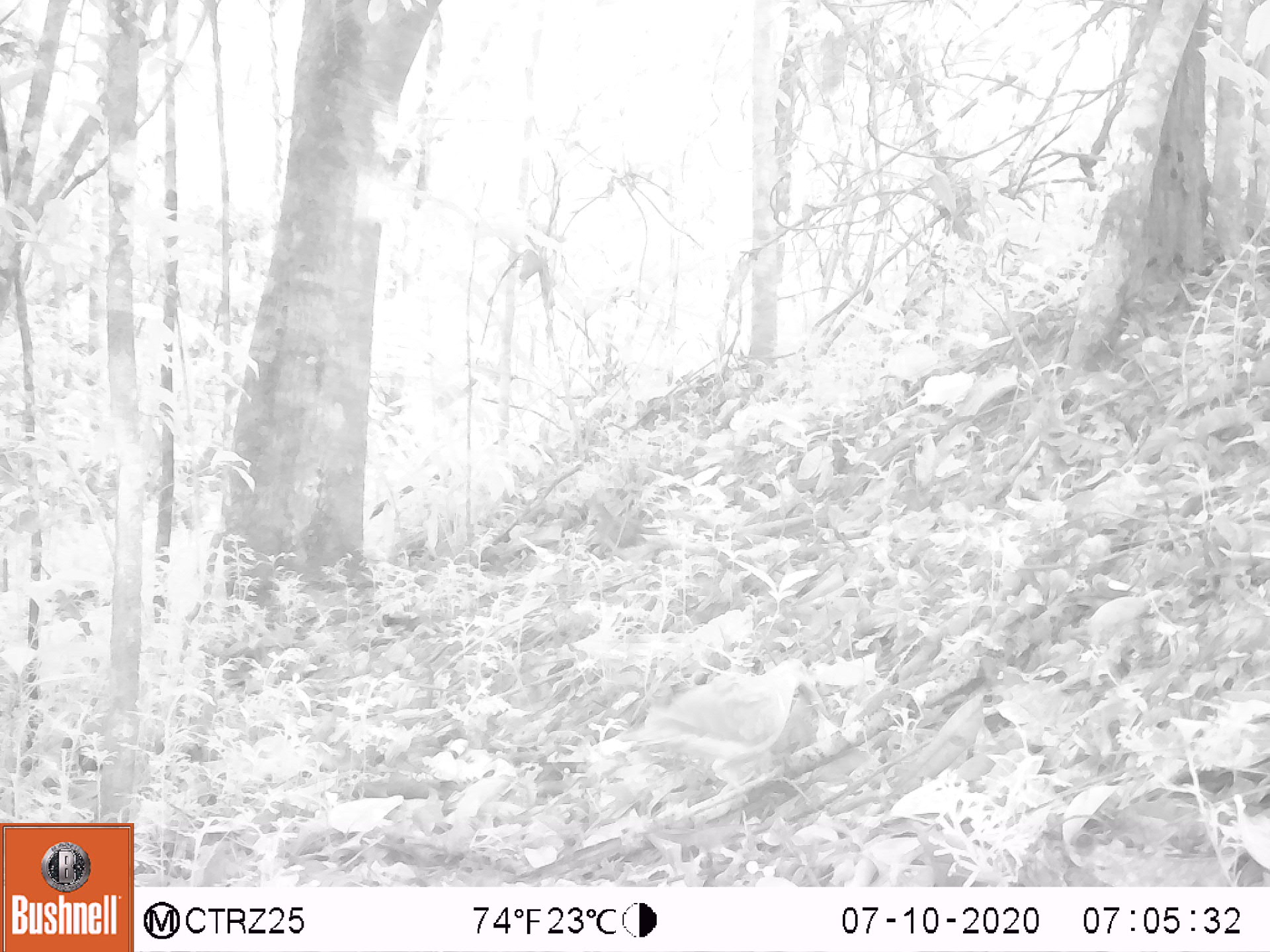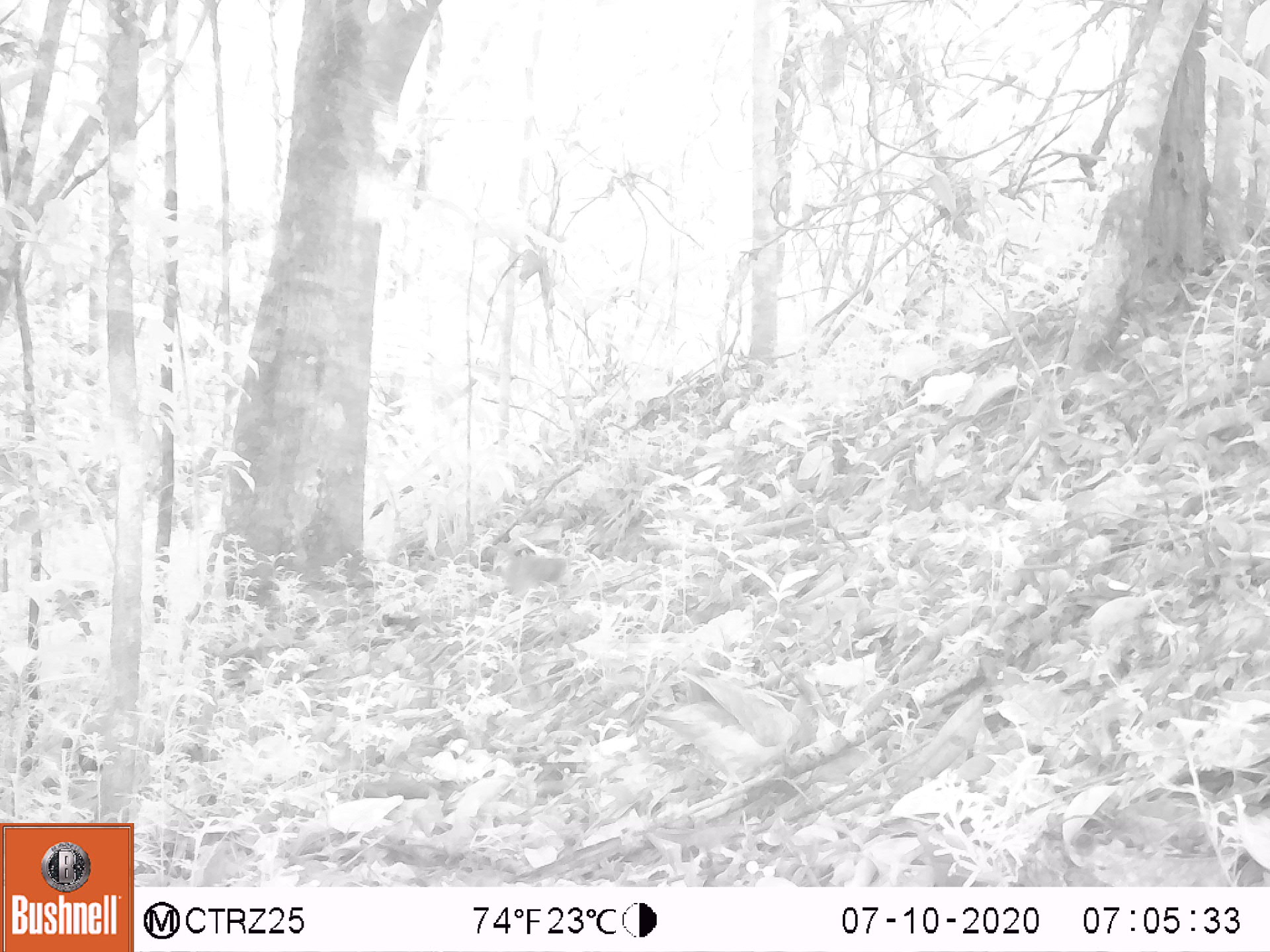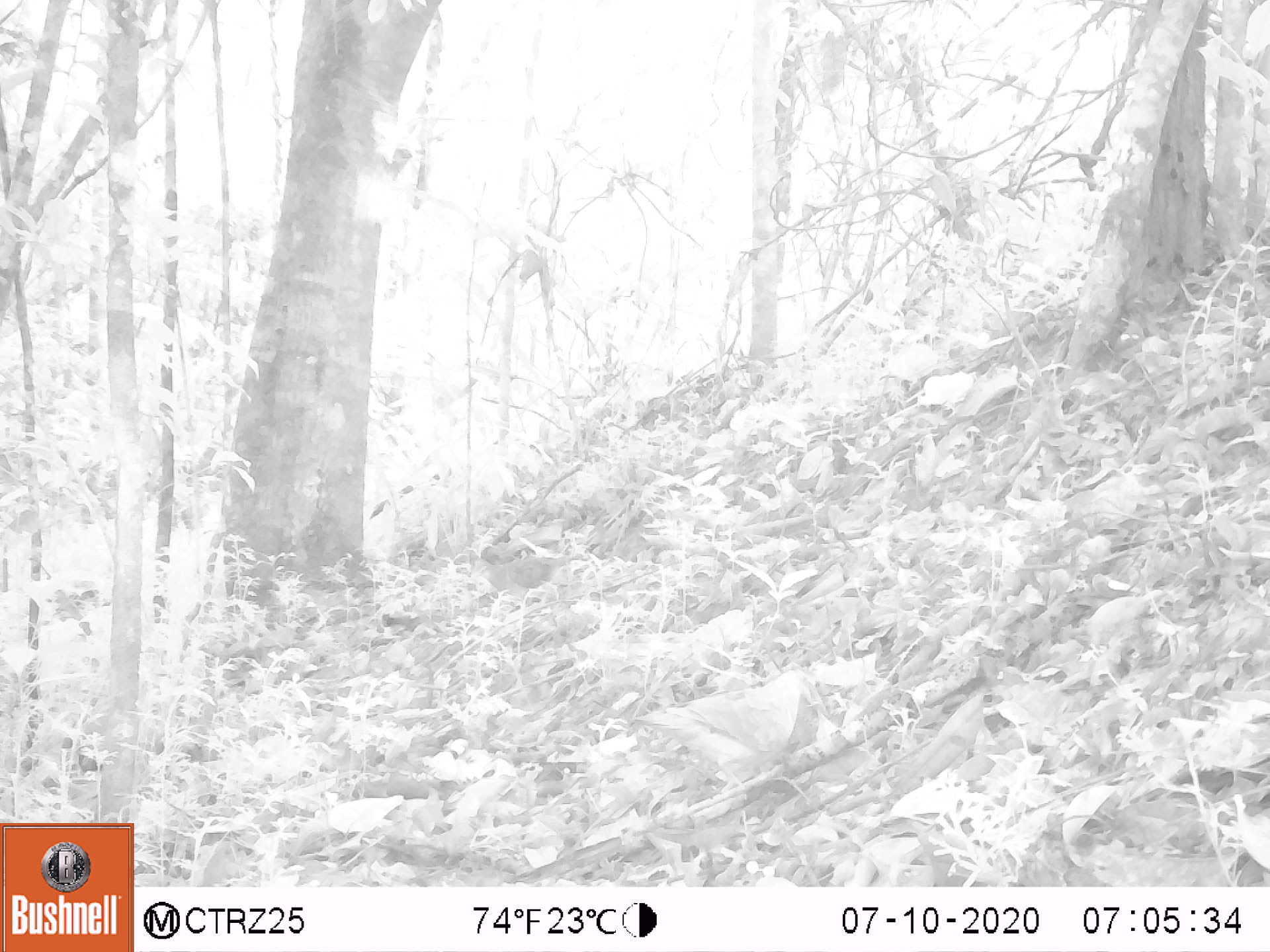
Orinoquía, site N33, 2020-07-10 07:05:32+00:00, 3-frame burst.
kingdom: Animalia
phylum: Chordata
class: Aves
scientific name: Aves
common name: bird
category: unknown bird